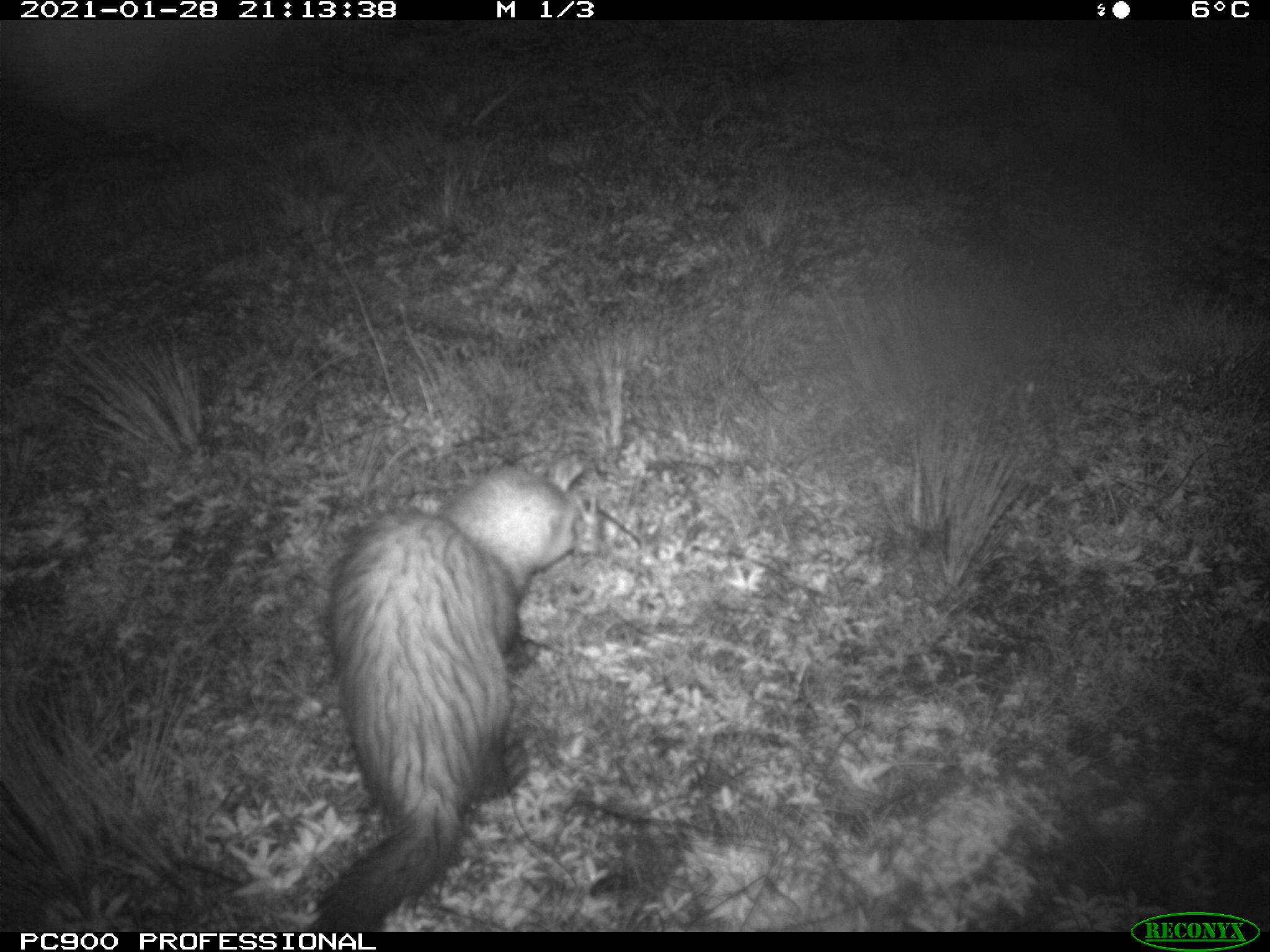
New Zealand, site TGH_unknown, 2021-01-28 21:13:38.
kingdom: Animalia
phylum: Chordata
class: Mammalia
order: Carnivora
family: Mustelidae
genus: Mustela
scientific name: Mustela furo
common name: ferret